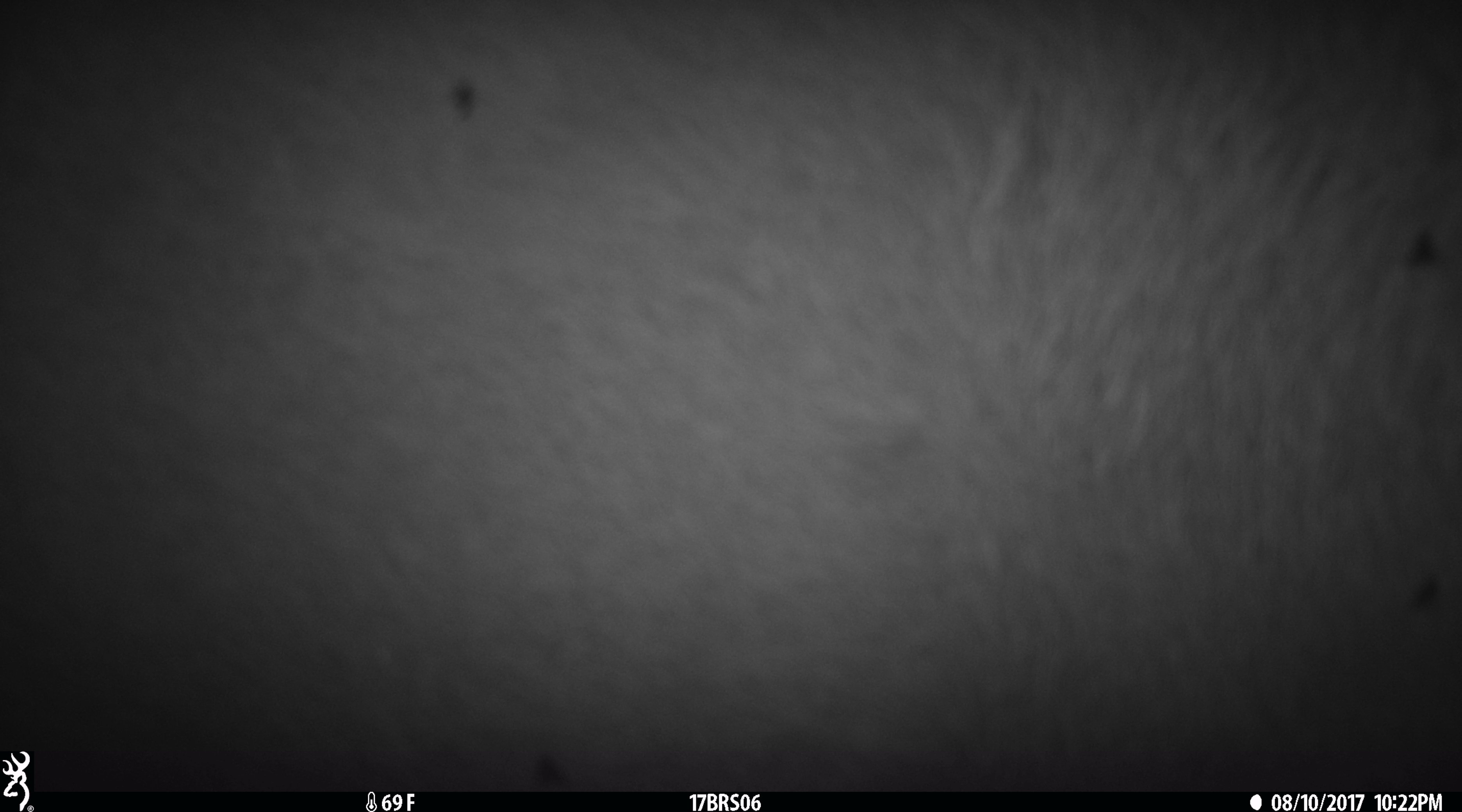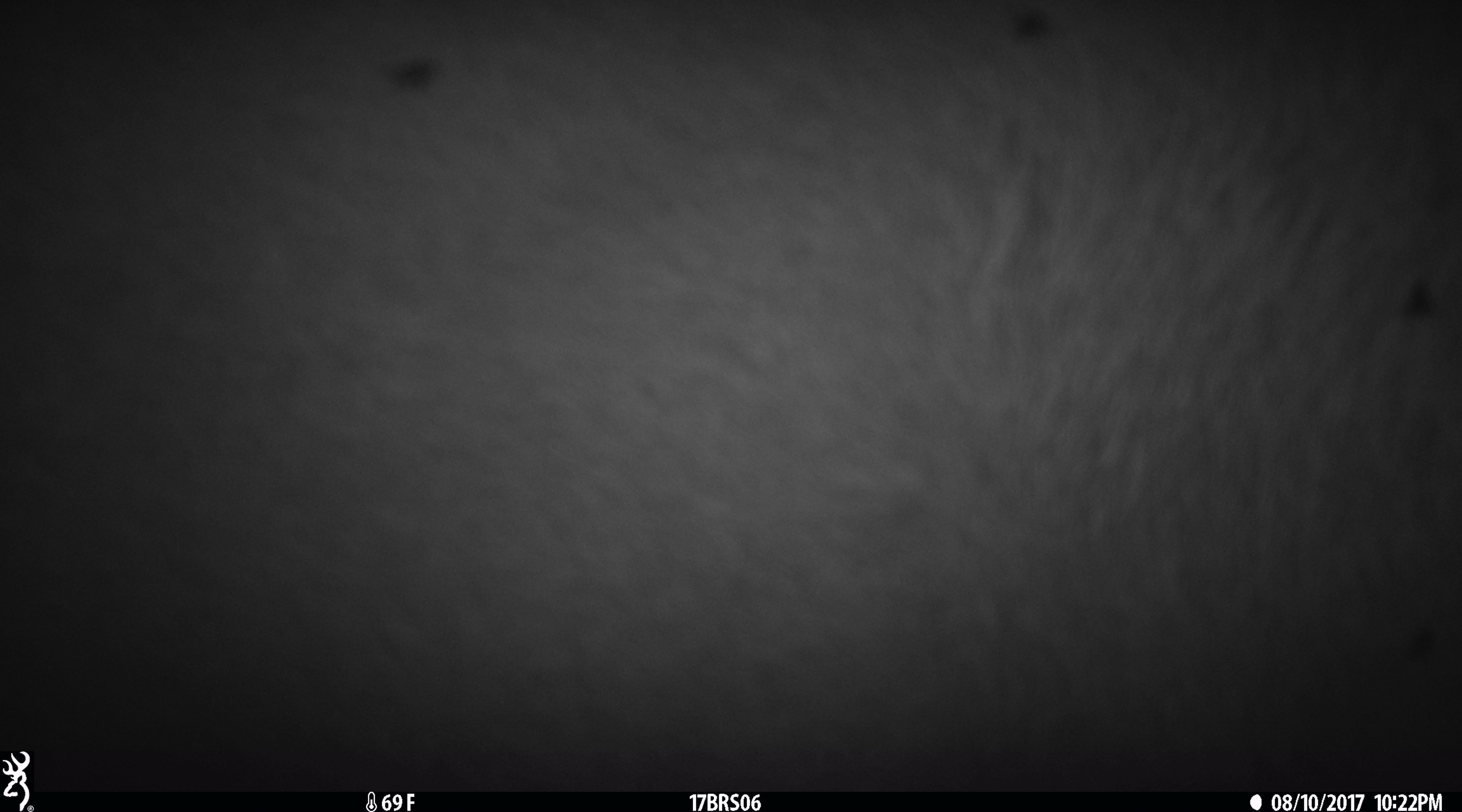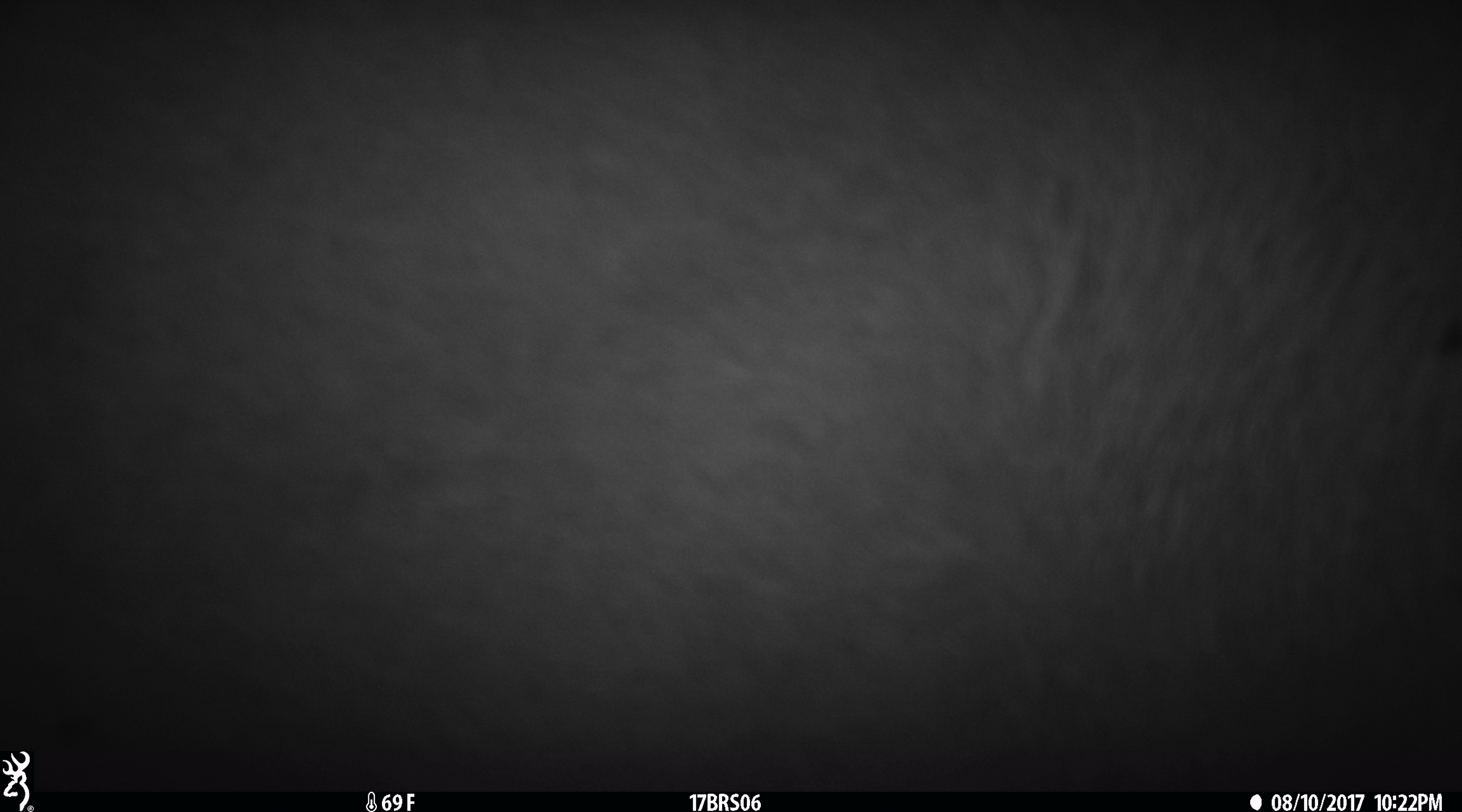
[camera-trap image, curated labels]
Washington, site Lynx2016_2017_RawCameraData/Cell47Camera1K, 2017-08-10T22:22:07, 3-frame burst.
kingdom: Animalia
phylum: Chordata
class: Mammalia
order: Artiodactyla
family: Bovidae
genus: Bos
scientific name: Bos taurus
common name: domestic cattle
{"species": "domestic cattle (Bos taurus)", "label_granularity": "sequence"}